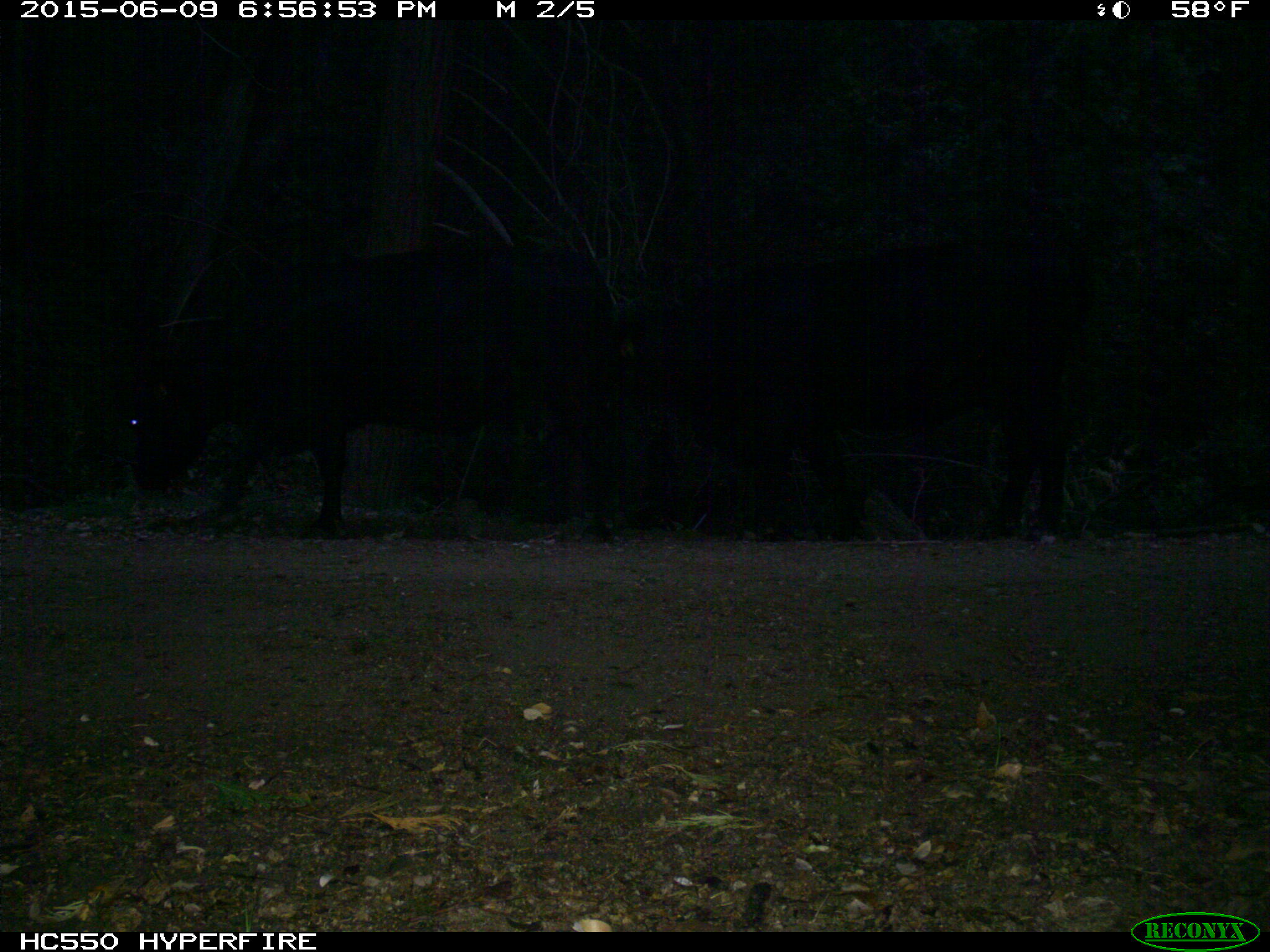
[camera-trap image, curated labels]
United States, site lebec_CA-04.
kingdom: Animalia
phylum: Chordata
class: Mammalia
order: Artiodactyla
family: Bovidae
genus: Bos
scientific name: Bos taurus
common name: domestic cow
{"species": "Bos taurus (domestic cow)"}